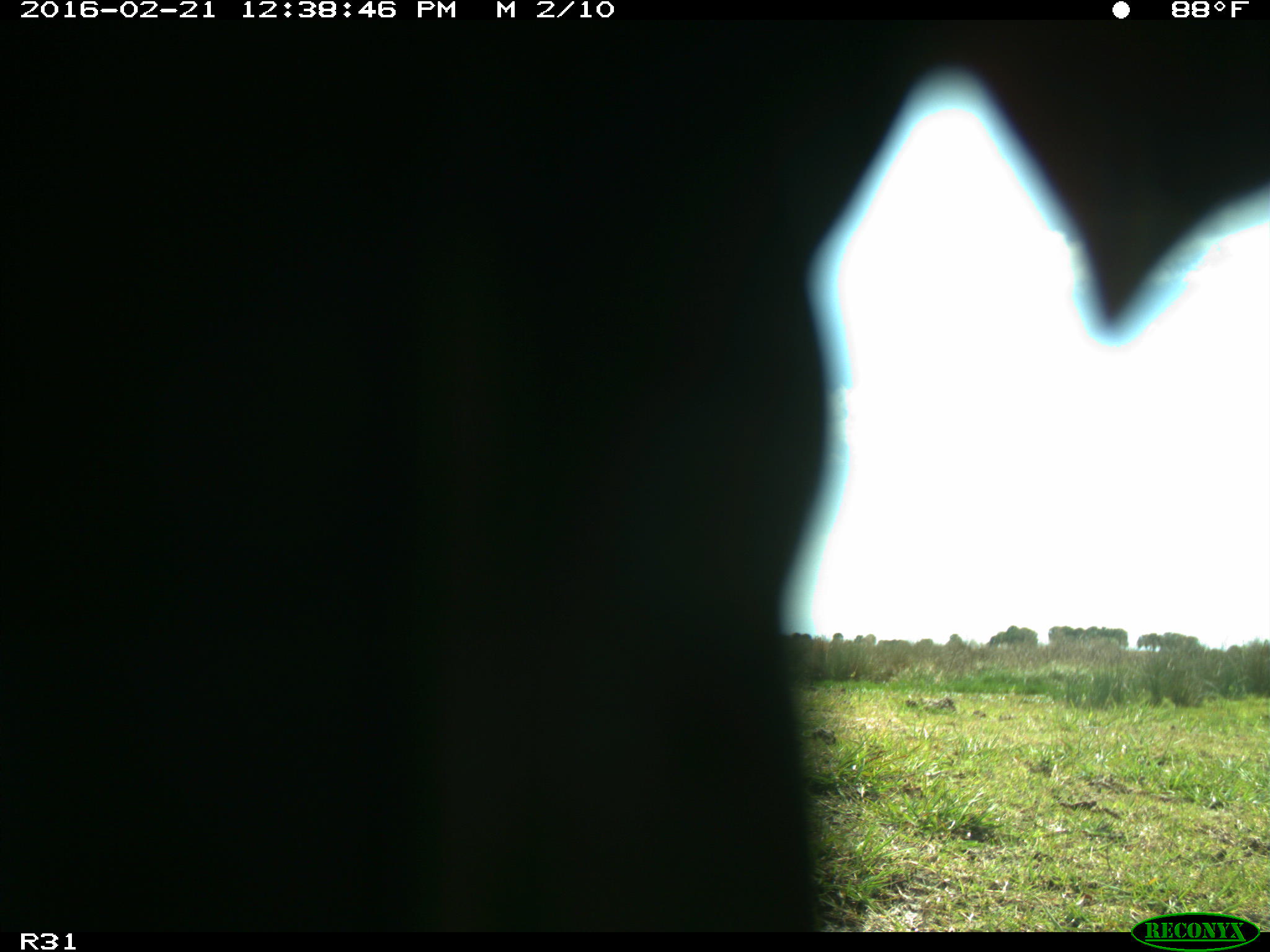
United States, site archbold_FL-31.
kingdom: Animalia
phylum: Chordata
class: Aves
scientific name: Aves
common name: birds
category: unidentified bird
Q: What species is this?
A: Unidentified bird (birds) (Aves).